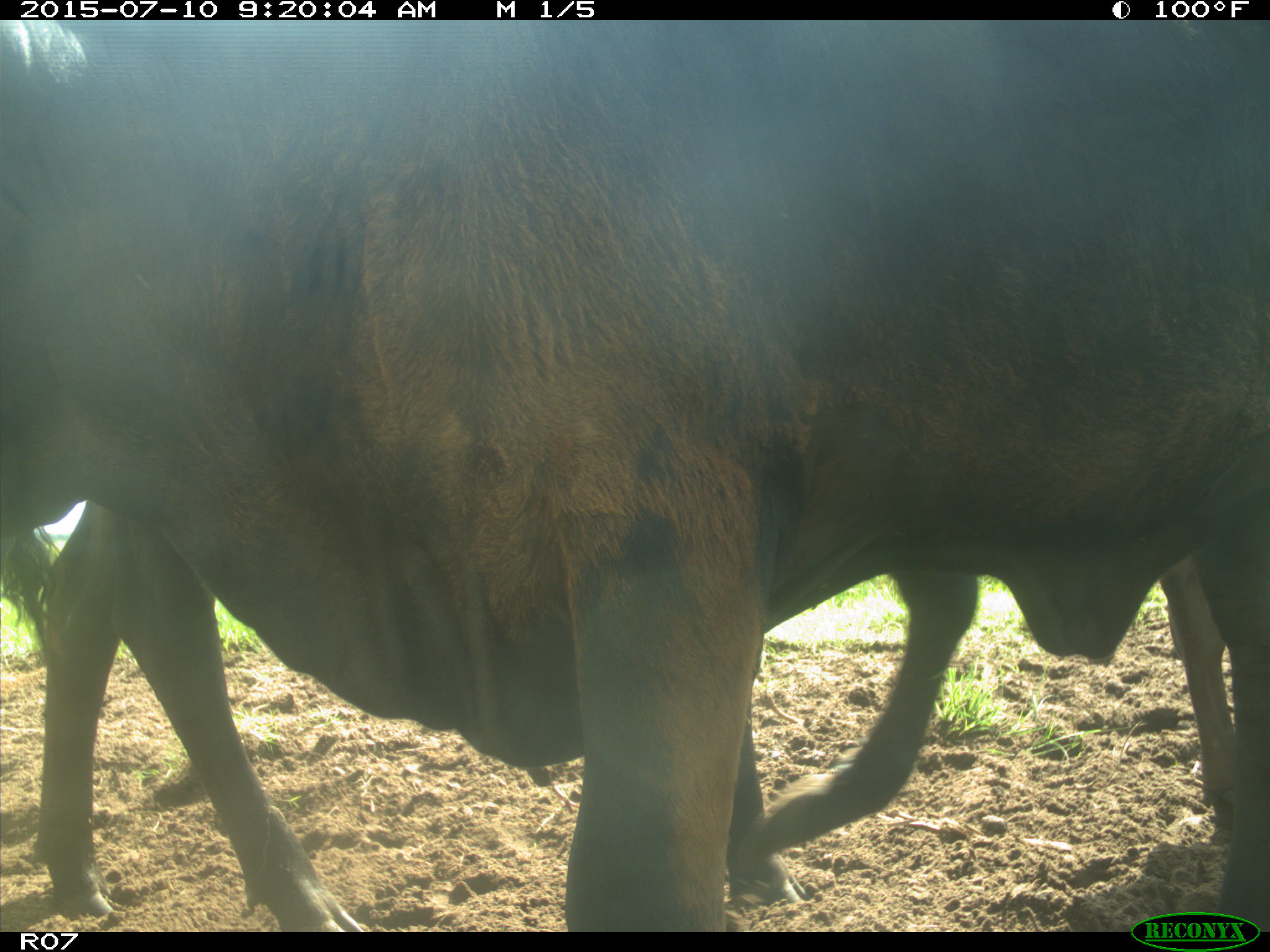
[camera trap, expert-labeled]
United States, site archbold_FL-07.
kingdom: Animalia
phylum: Chordata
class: Mammalia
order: Artiodactyla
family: Bovidae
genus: Bos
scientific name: Bos taurus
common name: domestic cow